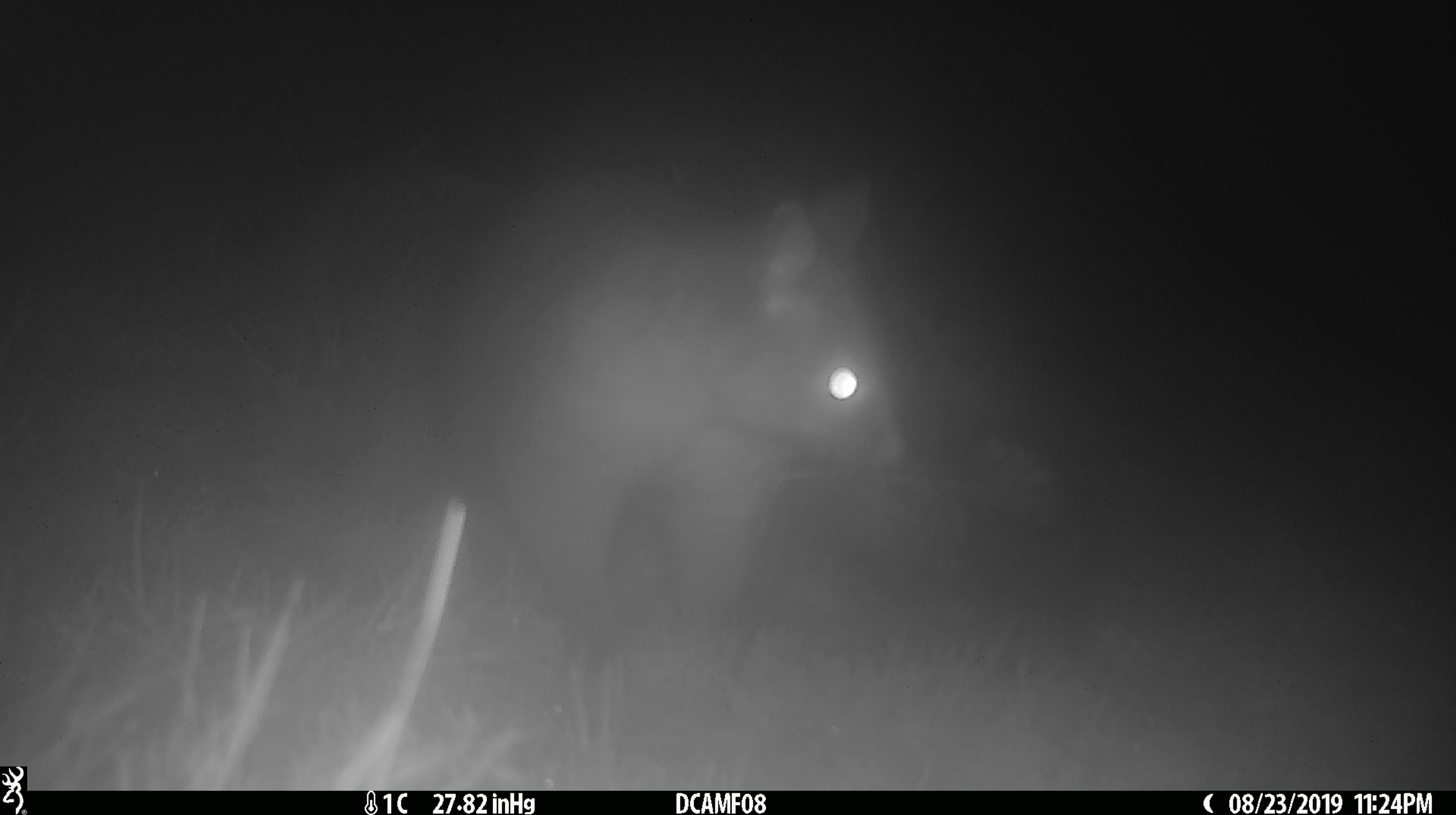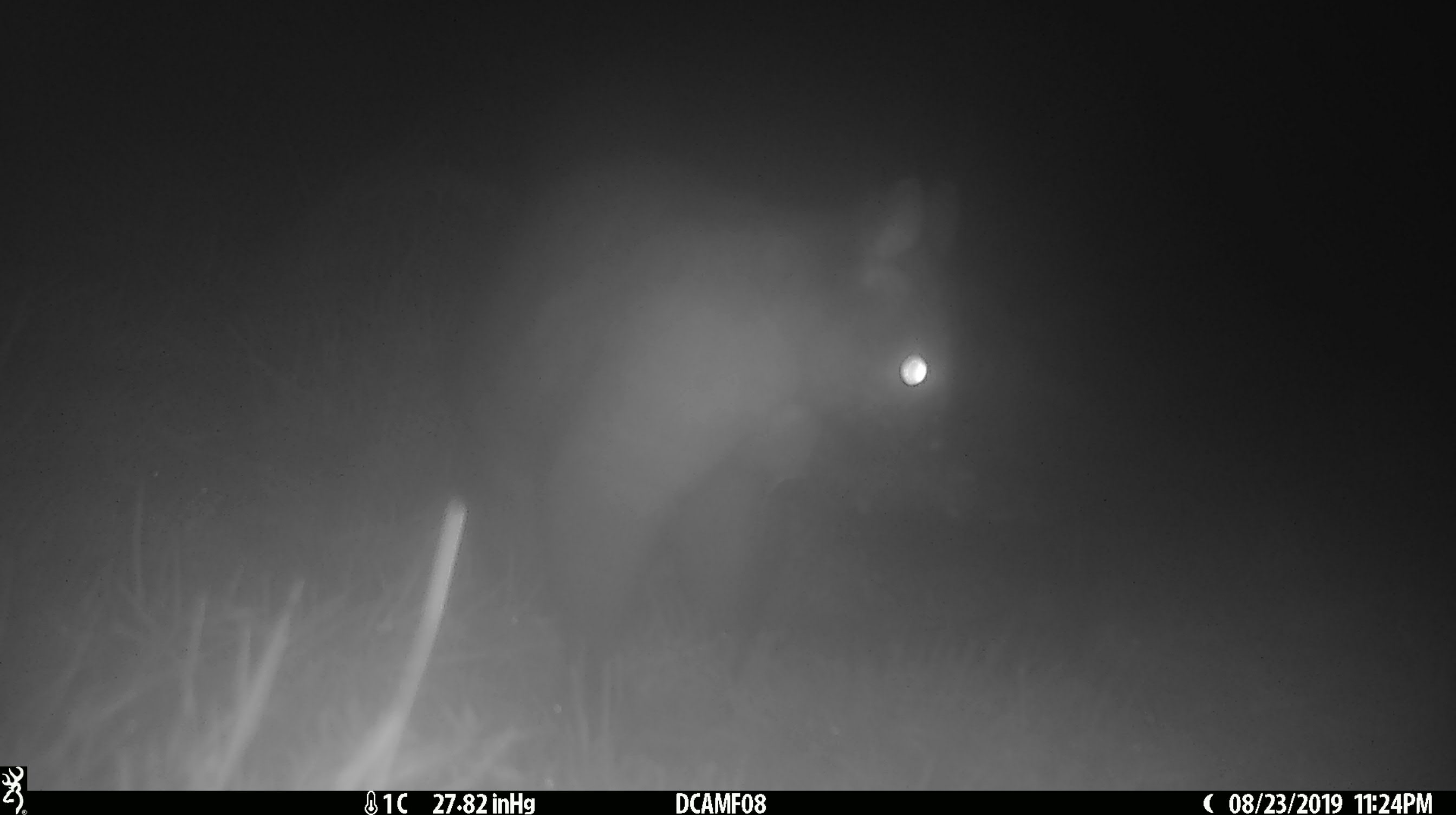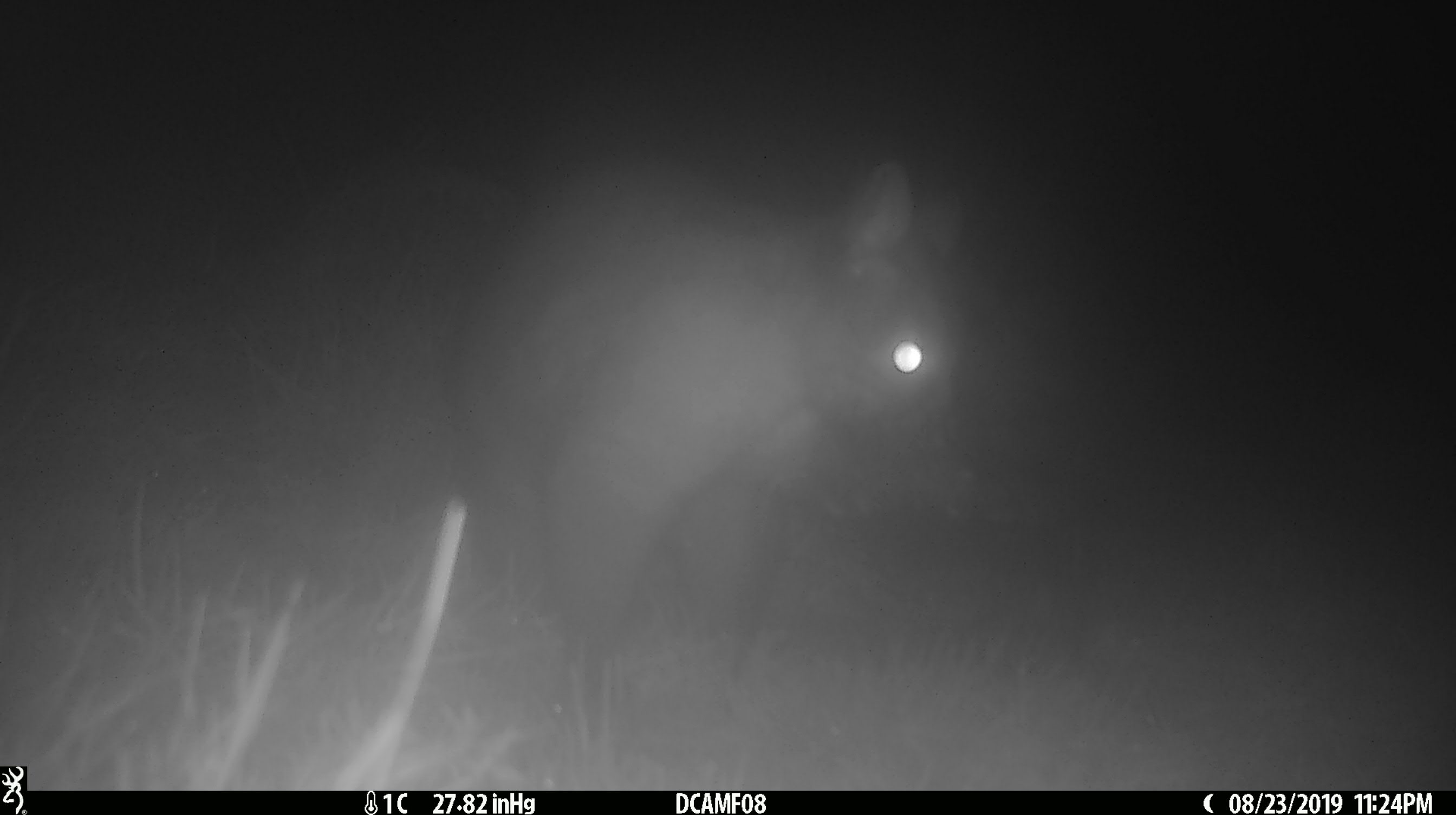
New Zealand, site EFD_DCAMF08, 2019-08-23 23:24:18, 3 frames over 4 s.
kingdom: Animalia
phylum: Chordata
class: Mammalia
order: Diprotodontia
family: Phalangeridae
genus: Trichosurus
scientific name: Trichosurus vulpecula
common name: common brushtail possum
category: possum